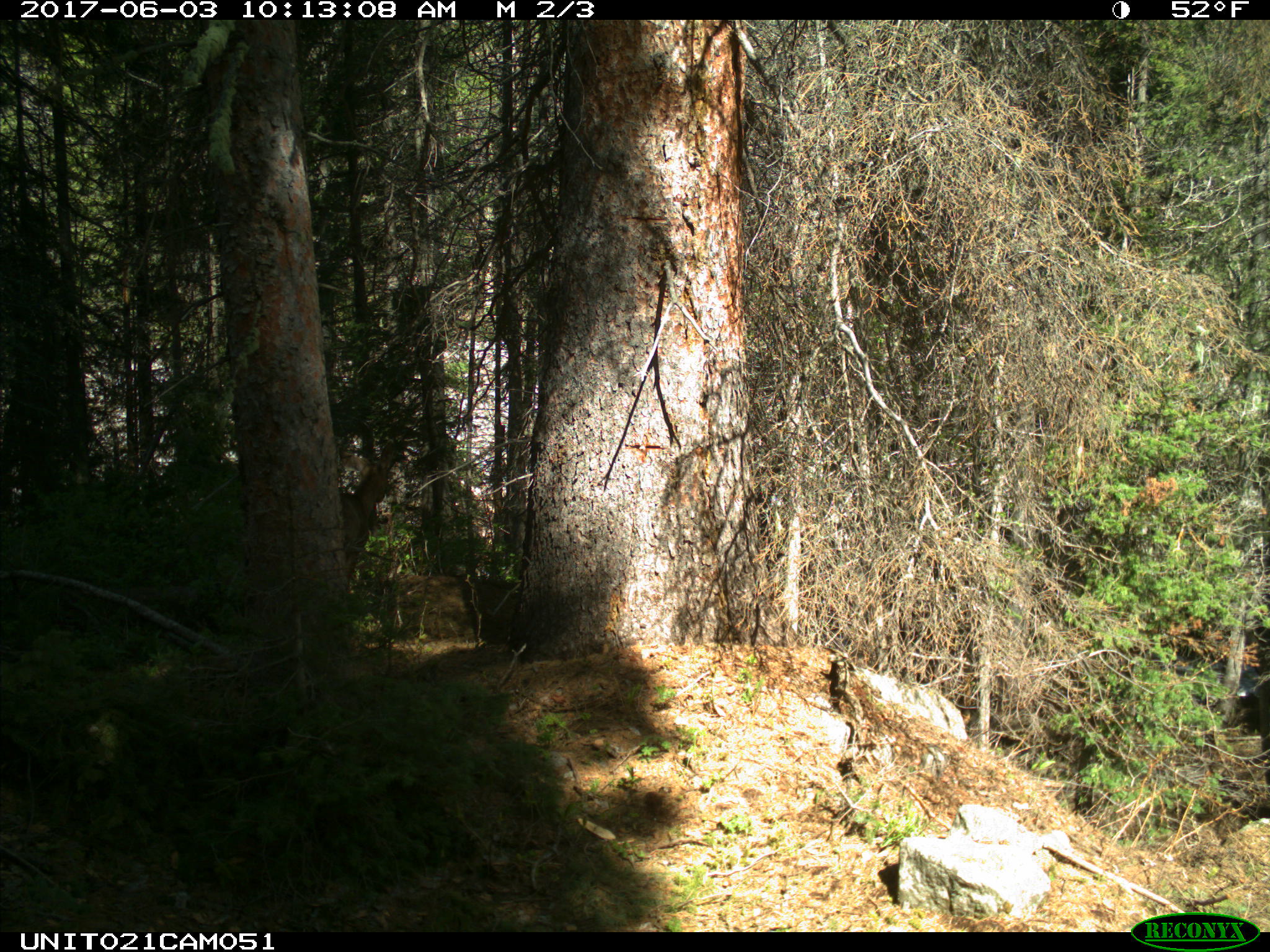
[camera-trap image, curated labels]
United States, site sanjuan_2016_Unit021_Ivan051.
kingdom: Animalia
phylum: Chordata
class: Mammalia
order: Artiodactyla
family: Cervidae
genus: Odocoileus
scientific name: Odocoileus hemionus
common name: mule deer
Odocoileus hemionus (mule deer).